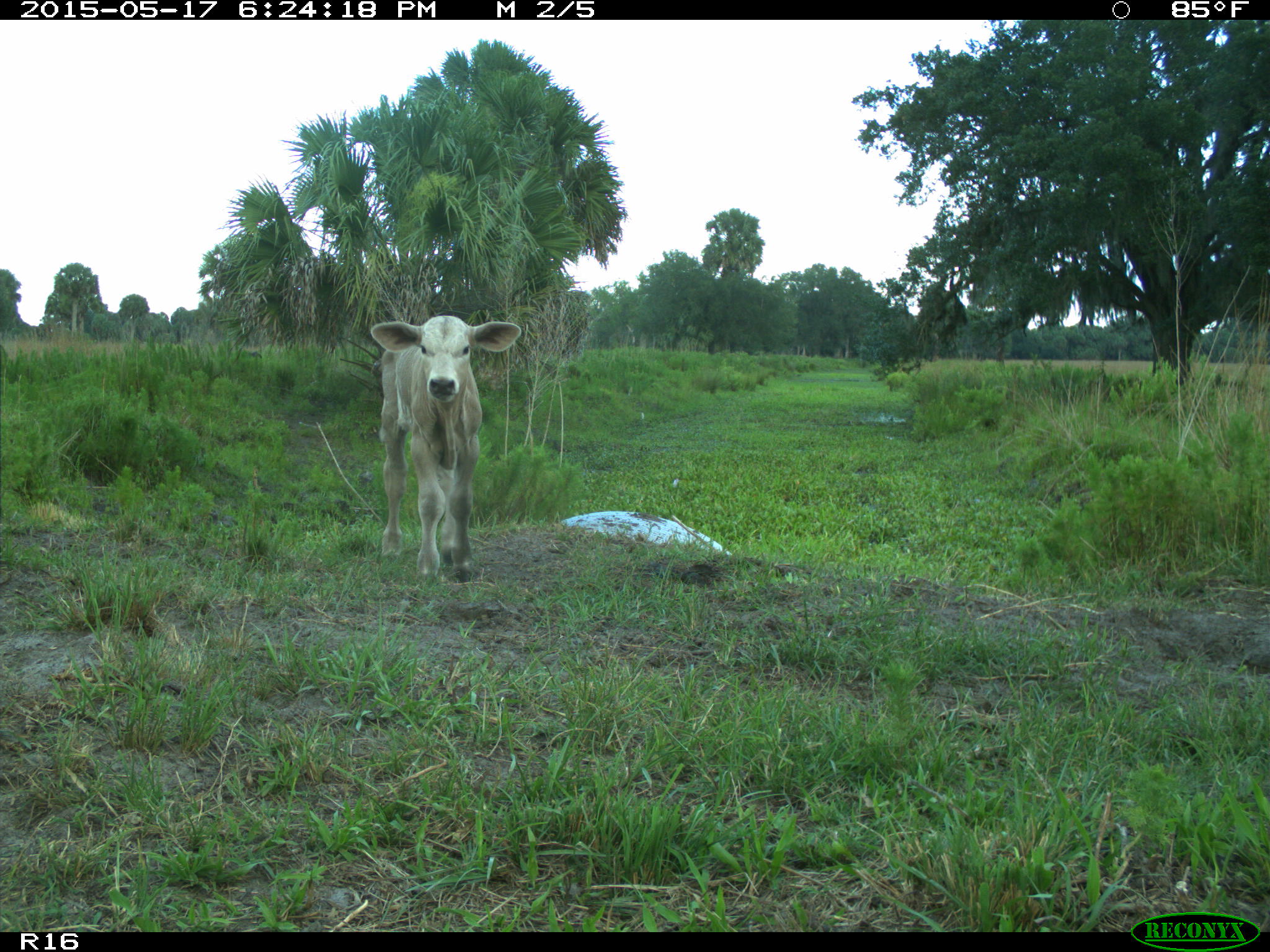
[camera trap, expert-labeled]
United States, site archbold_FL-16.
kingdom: Animalia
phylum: Chordata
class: Mammalia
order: Artiodactyla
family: Bovidae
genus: Bos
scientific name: Bos taurus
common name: domestic cow